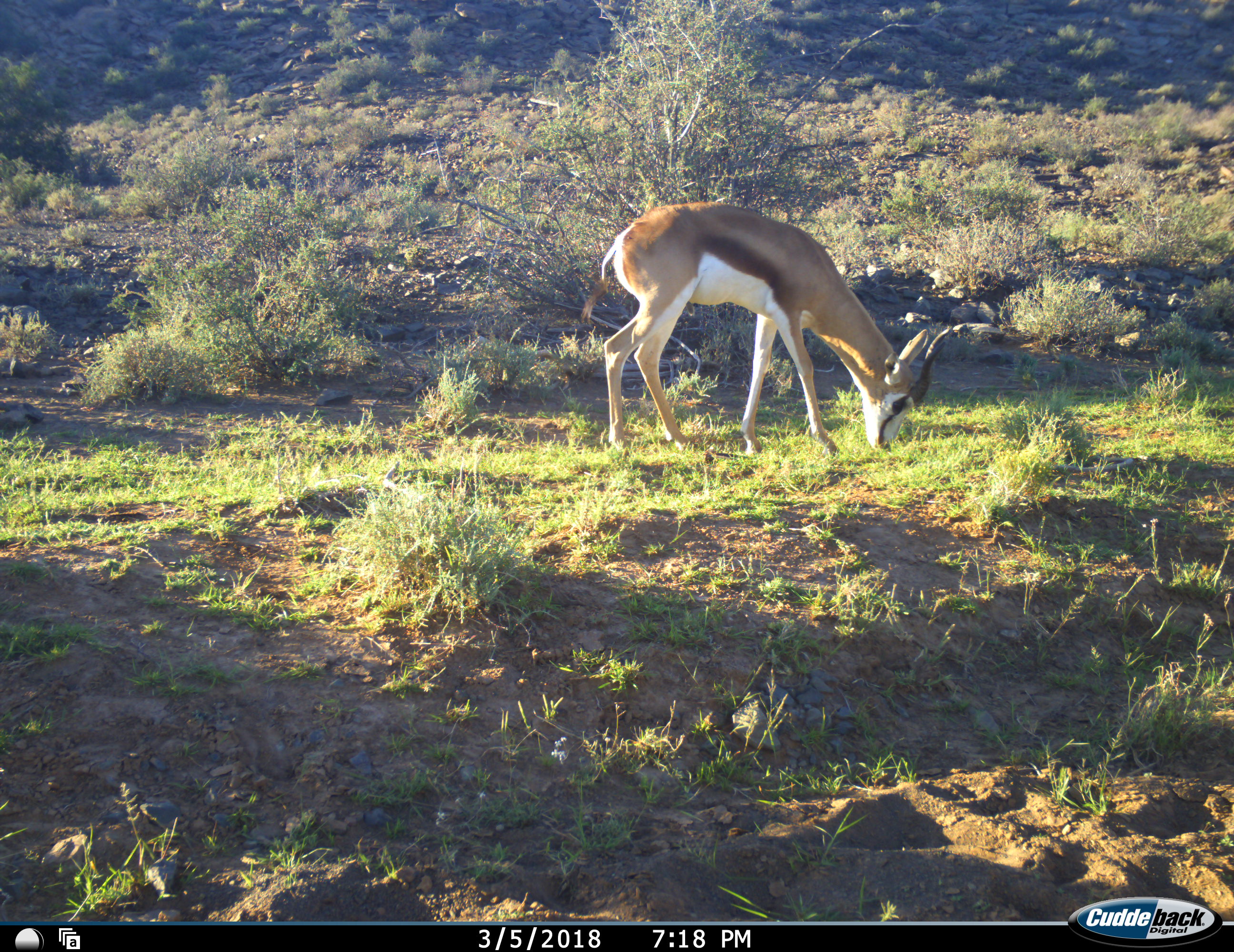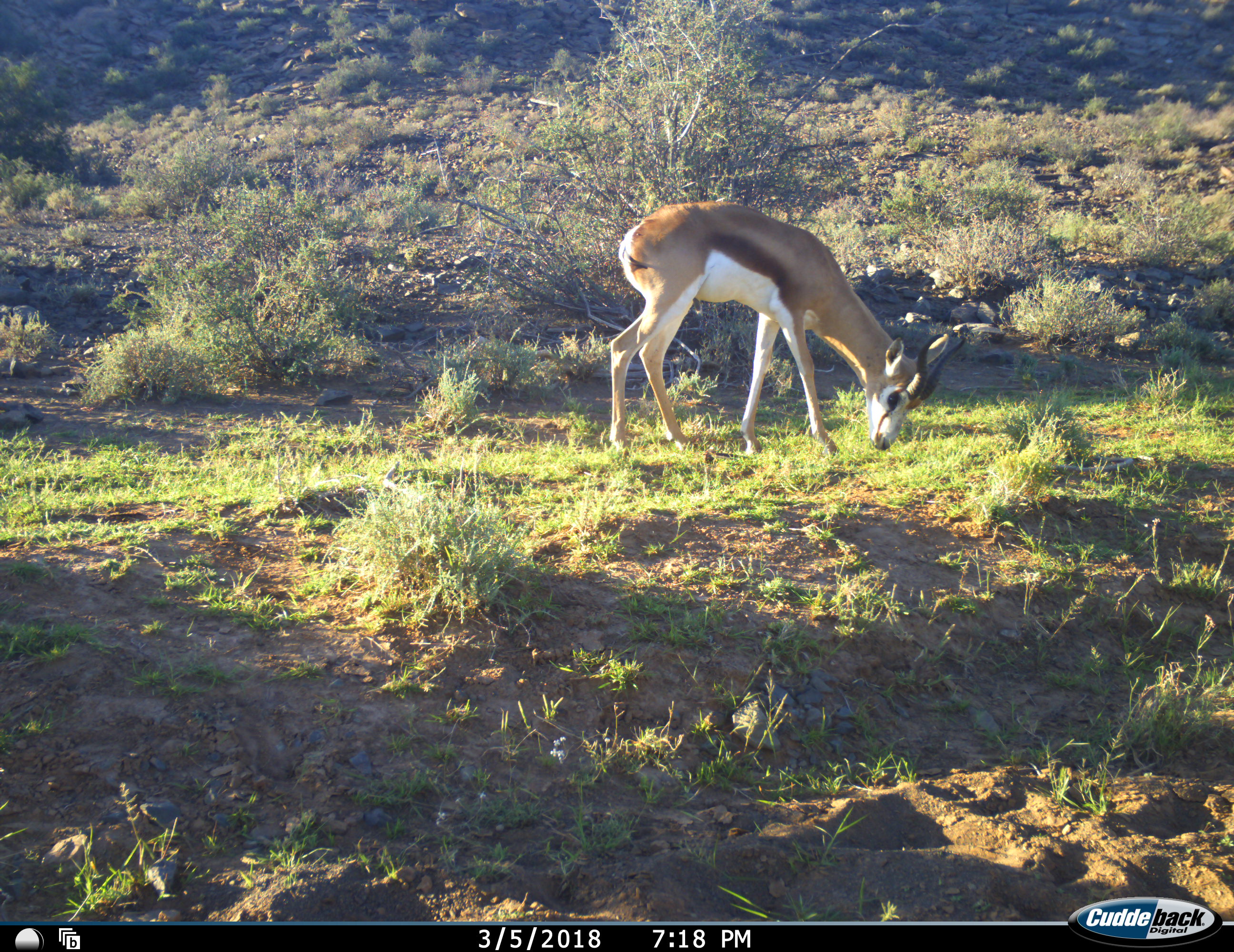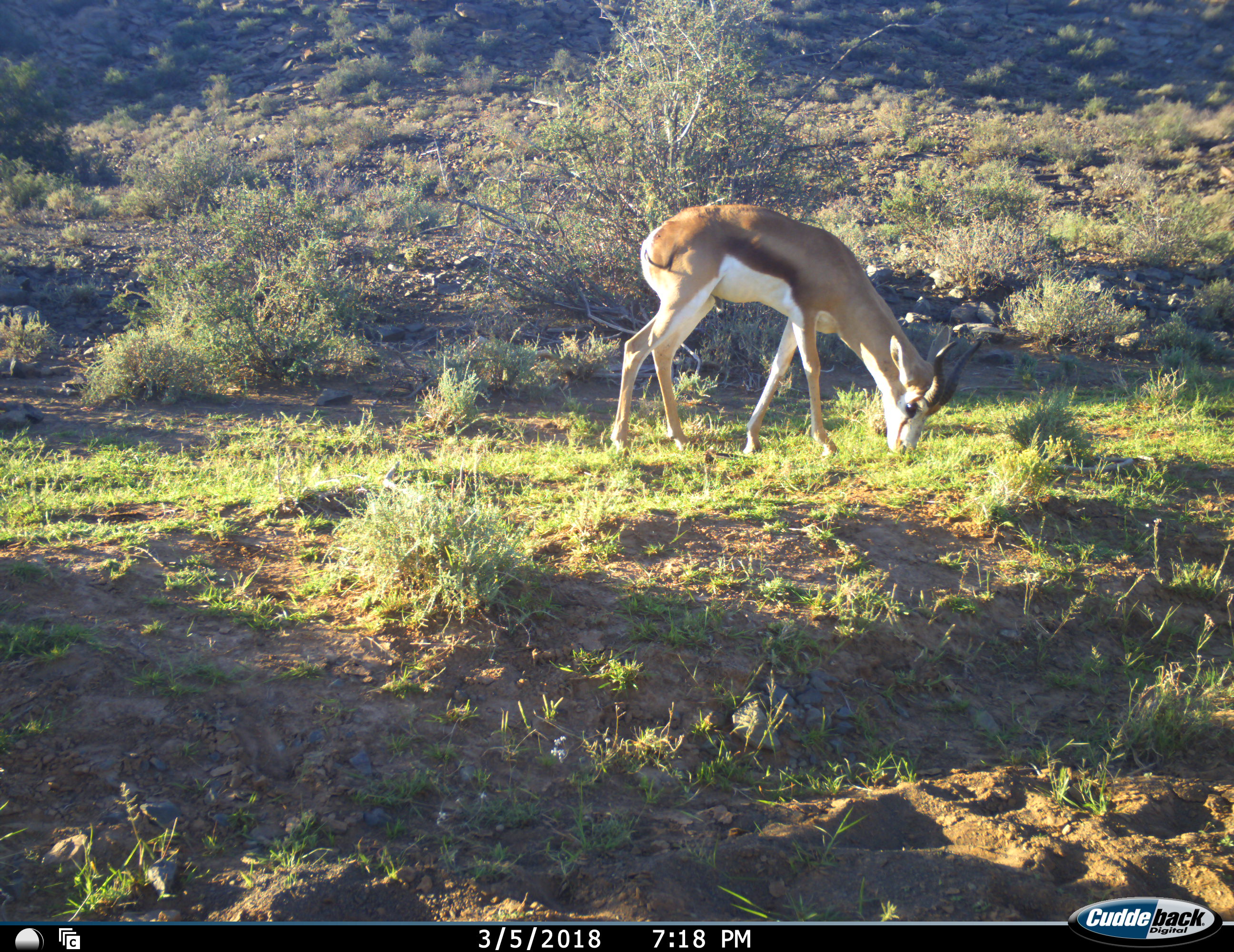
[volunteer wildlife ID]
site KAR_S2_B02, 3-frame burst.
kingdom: Animalia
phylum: Chordata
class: Mammalia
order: Artiodactyla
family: Bovidae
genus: Antidorcas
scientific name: Antidorcas marsupialis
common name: springbok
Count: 1.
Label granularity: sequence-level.